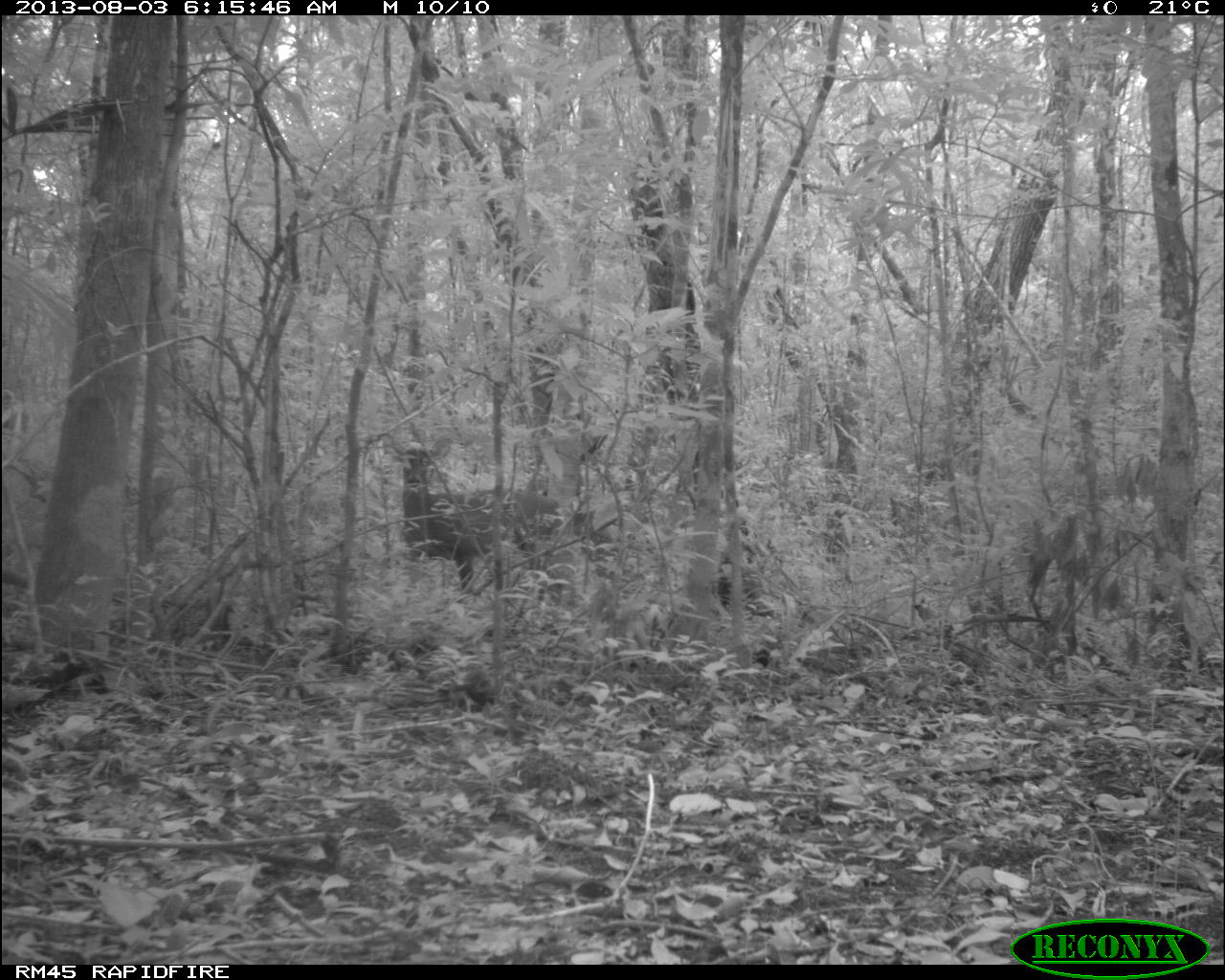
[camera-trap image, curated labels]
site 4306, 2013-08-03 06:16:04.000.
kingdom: Animalia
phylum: Chordata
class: Mammalia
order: Artiodactyla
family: Cervidae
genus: Odocoileus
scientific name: Odocoileus virginianus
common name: white-tailed deer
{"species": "Odocoileus virginianus (white-tailed deer)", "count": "1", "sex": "male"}